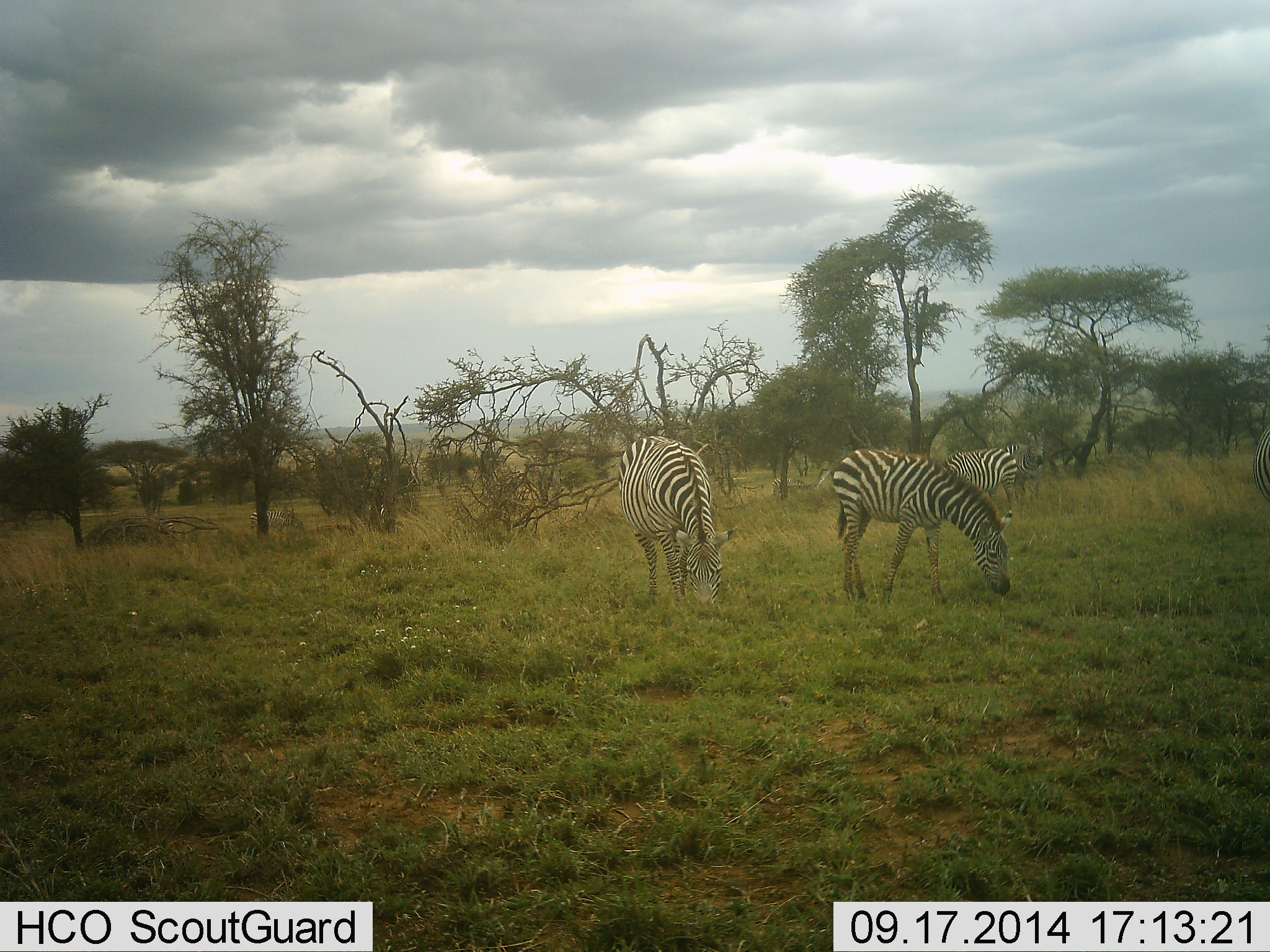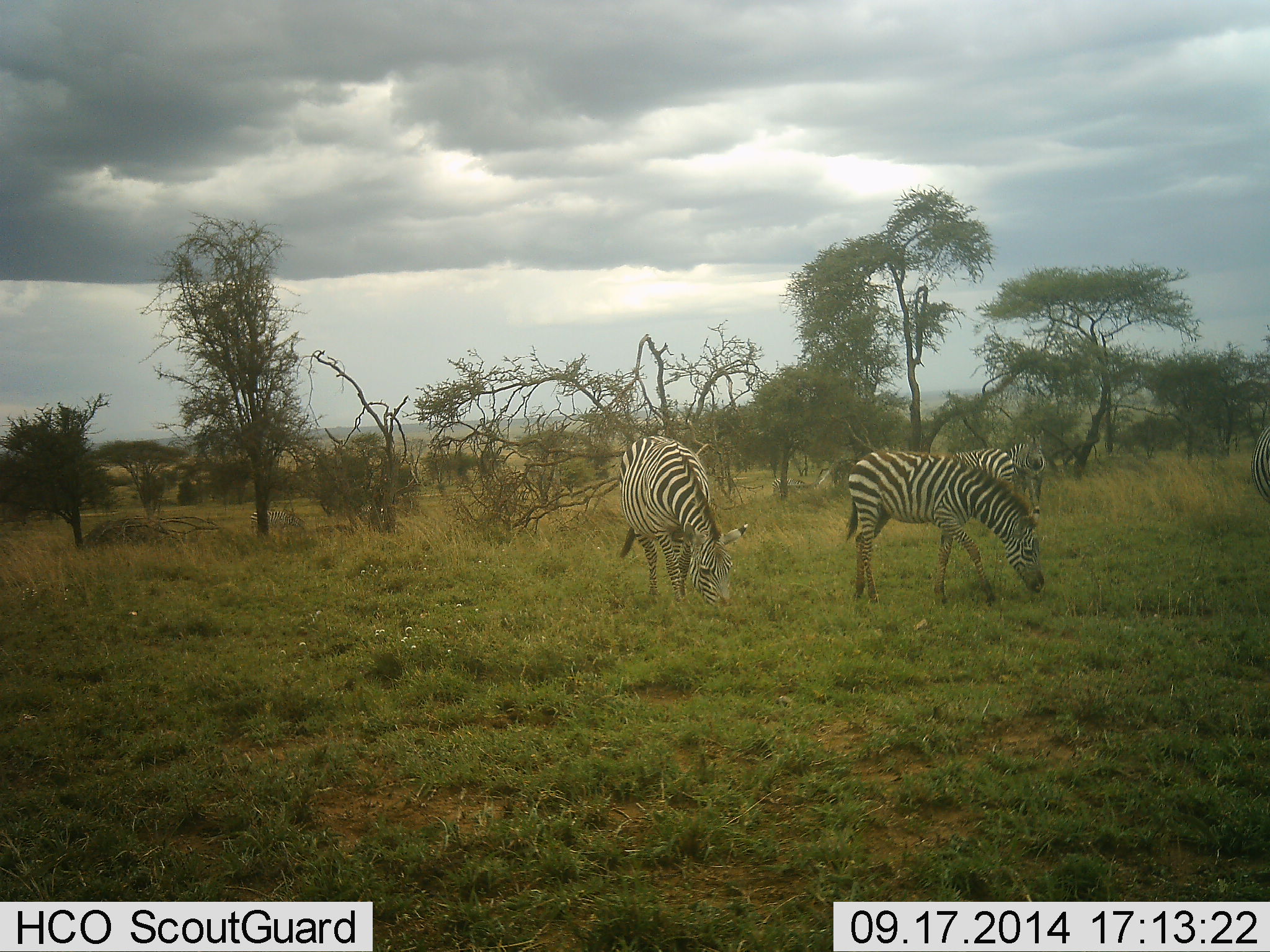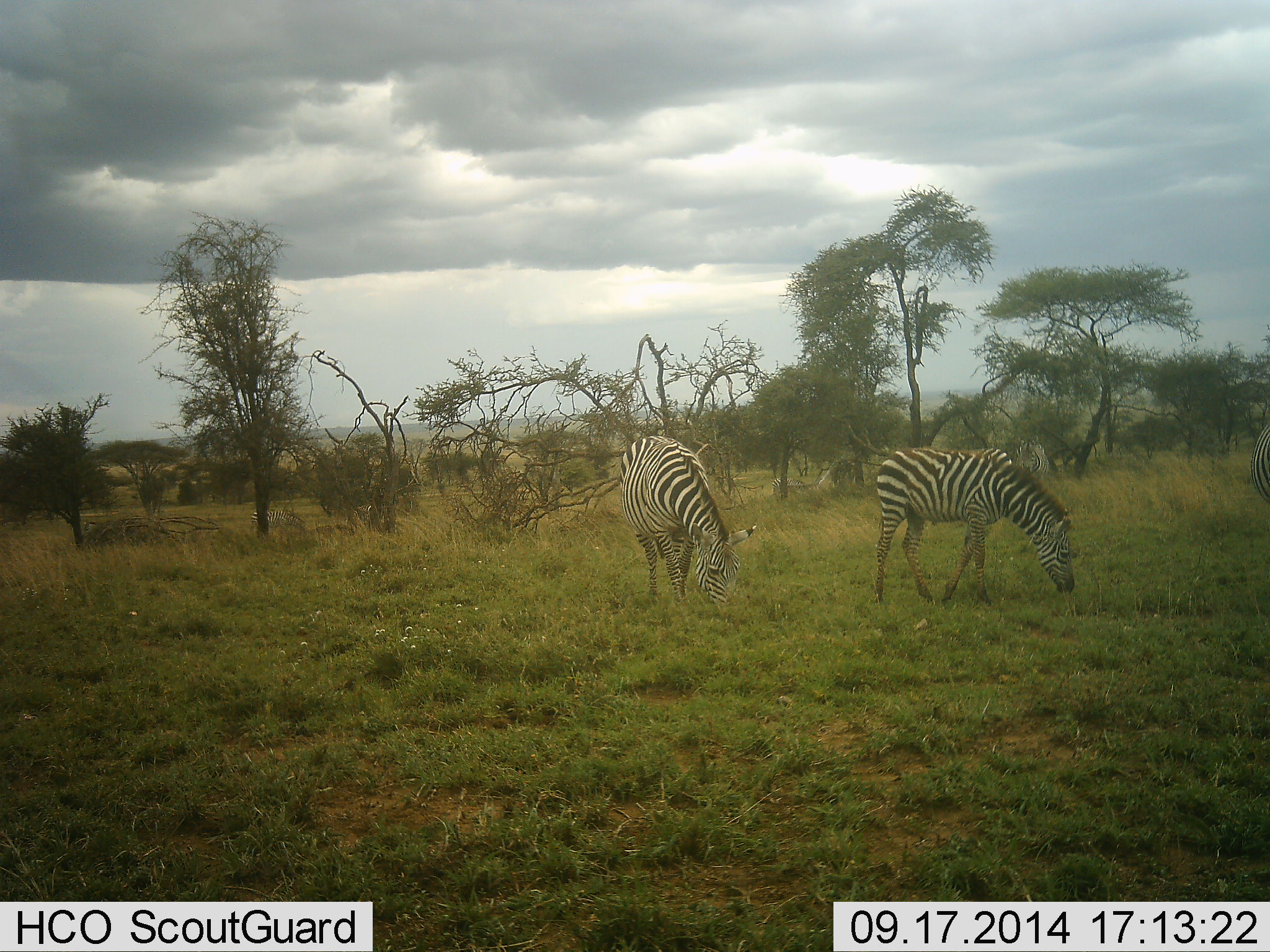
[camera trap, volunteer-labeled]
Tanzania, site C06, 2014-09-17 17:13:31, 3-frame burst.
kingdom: Animalia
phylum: Chordata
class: Mammalia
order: Perissodactyla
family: Equidae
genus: Equus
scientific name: Equus quagga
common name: plains zebra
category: zebra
Zebra (plains zebra) (Equus quagga), count 4. Behavior (volunteer vote fractions): standing 23%, resting 0%, moving 23%, interacting 8%. Young present (vote fraction): 0%. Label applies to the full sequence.